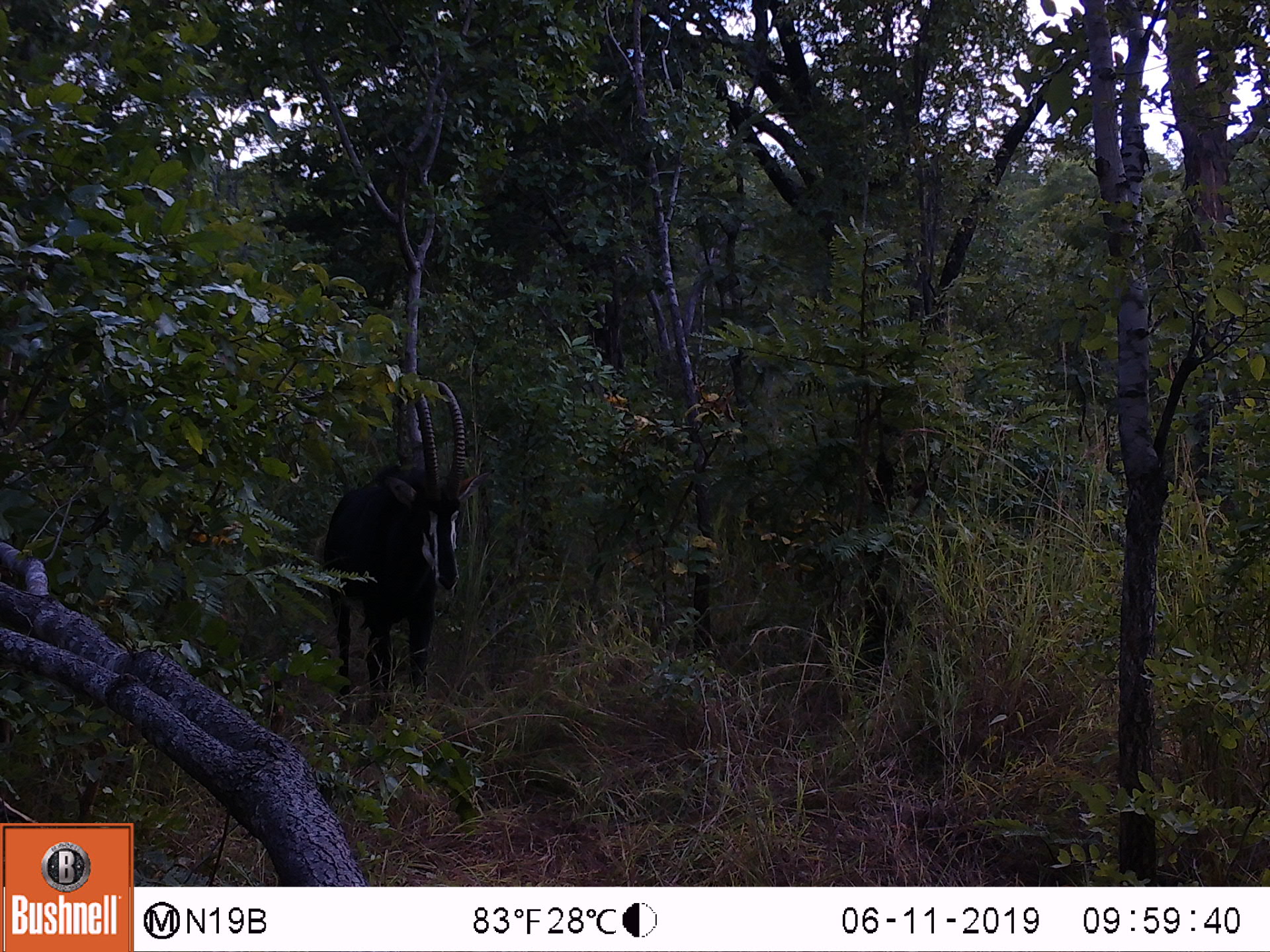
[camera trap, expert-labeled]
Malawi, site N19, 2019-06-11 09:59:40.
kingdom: Animalia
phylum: Chordata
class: Mammalia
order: Artiodactyla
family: Bovidae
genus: Hippotragus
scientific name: Hippotragus niger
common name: sable antelope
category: sable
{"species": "sable (sable antelope) (Hippotragus niger)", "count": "1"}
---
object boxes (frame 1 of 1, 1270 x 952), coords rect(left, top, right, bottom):
sable: rect(313, 366, 490, 717)